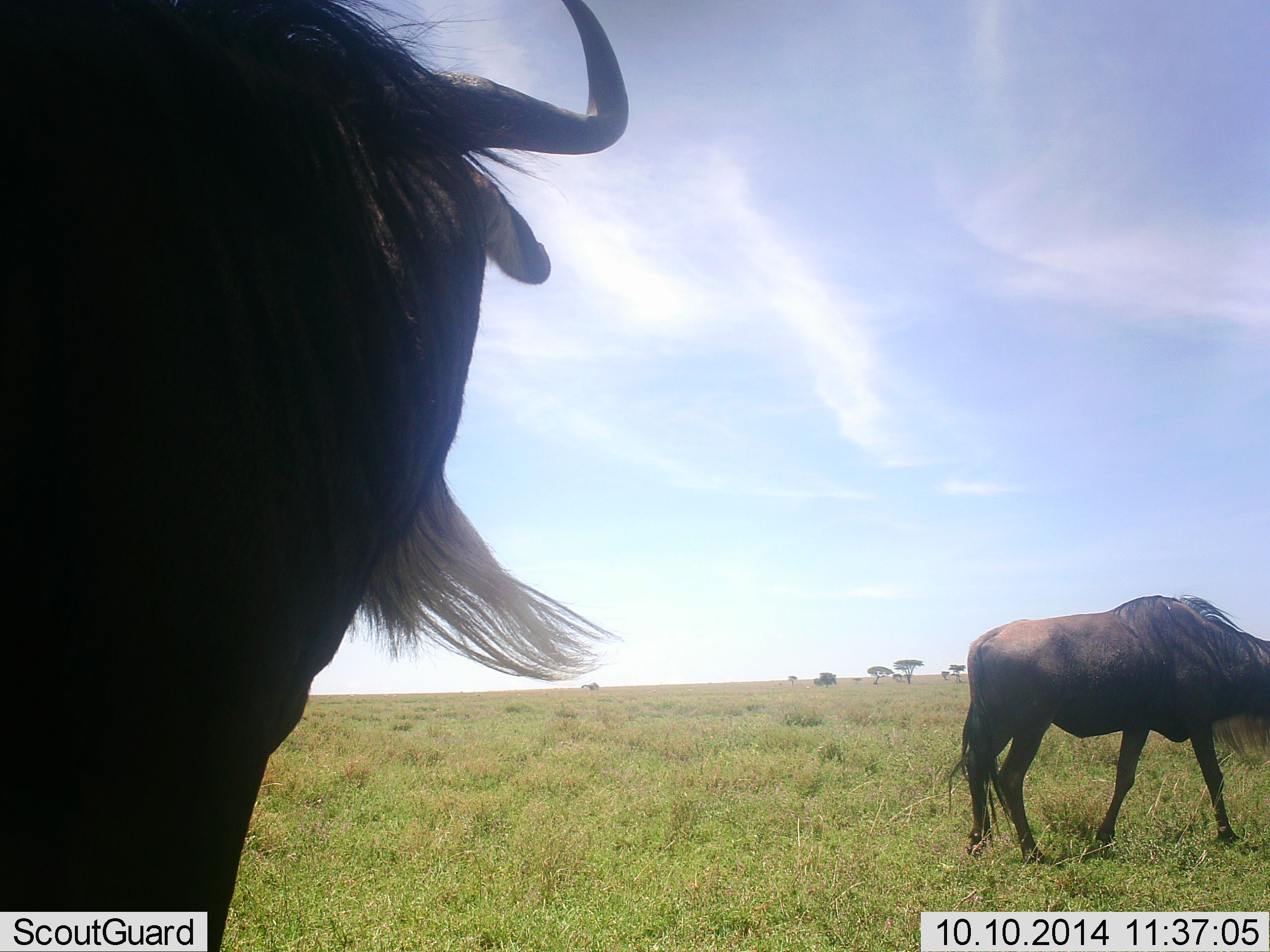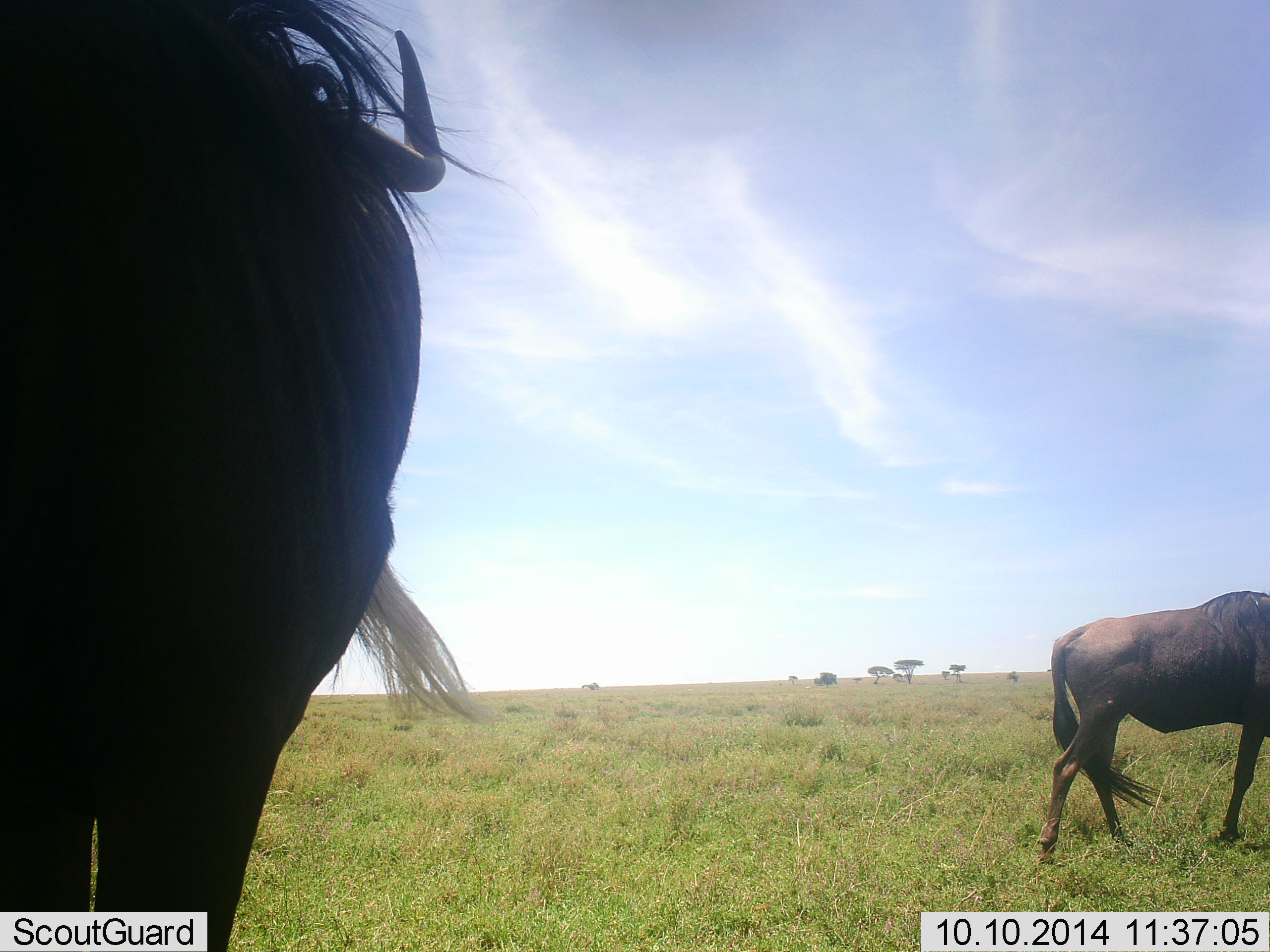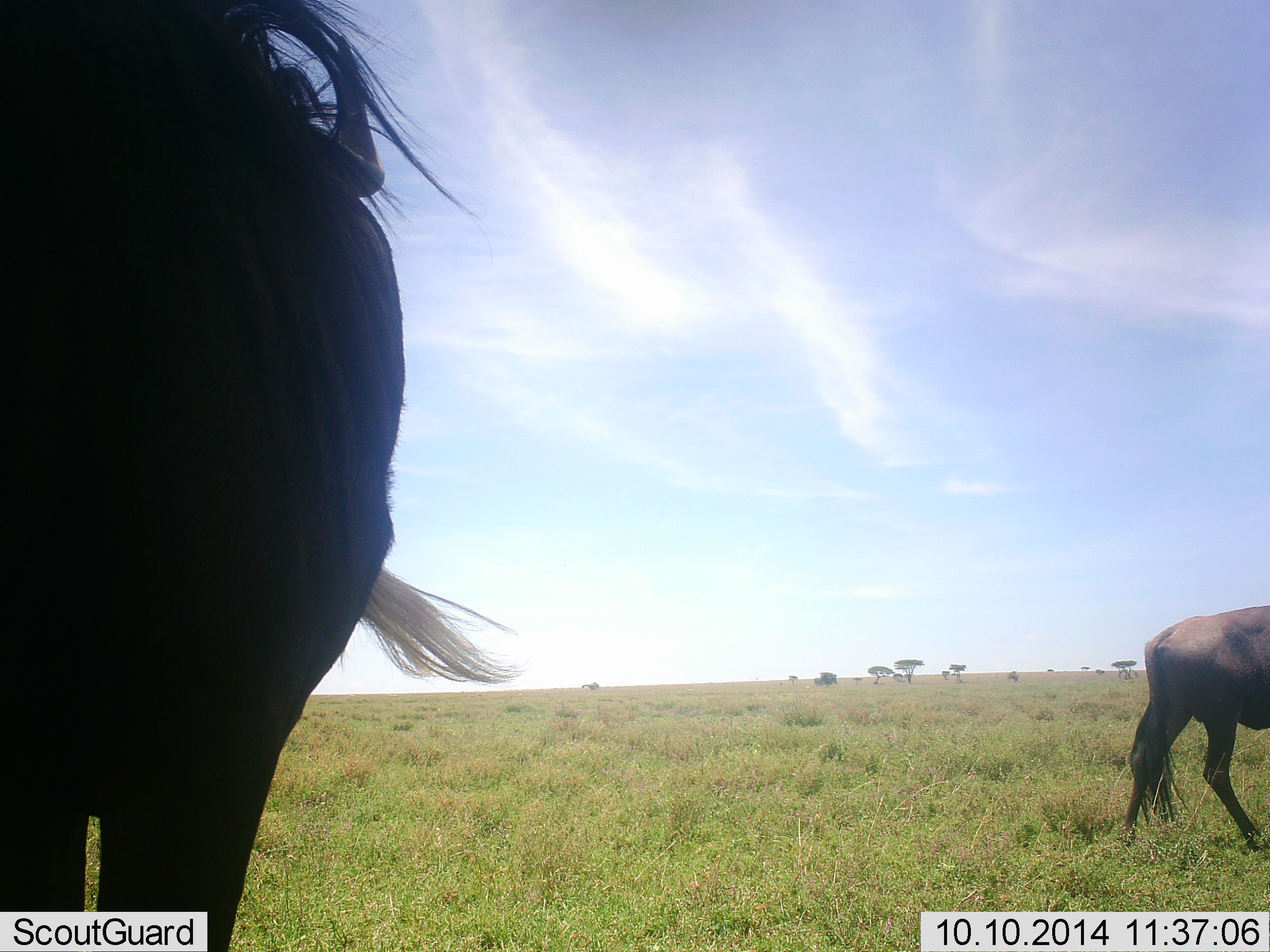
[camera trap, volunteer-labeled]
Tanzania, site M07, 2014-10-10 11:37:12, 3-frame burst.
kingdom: Animalia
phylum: Chordata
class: Mammalia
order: Artiodactyla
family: Bovidae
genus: Connochaetes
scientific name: Connochaetes taurinus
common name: blue wildebeest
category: wildebeest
Wildebeest (blue wildebeest) (Connochaetes taurinus), count 2. Behavior (volunteer vote fractions): standing 82%, resting 0%, moving 55%, interacting 0%. Young present (vote fraction): 0%. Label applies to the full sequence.